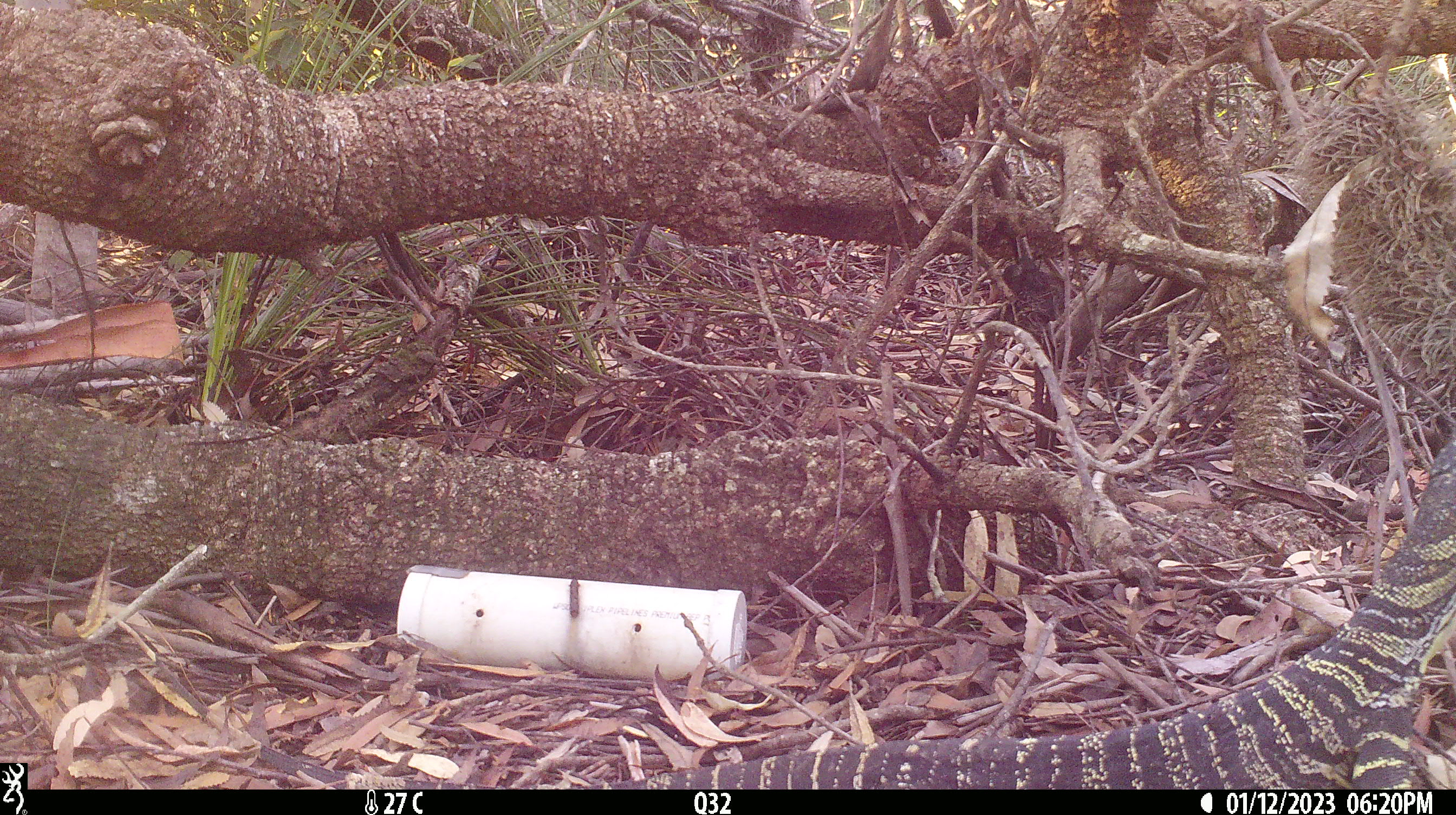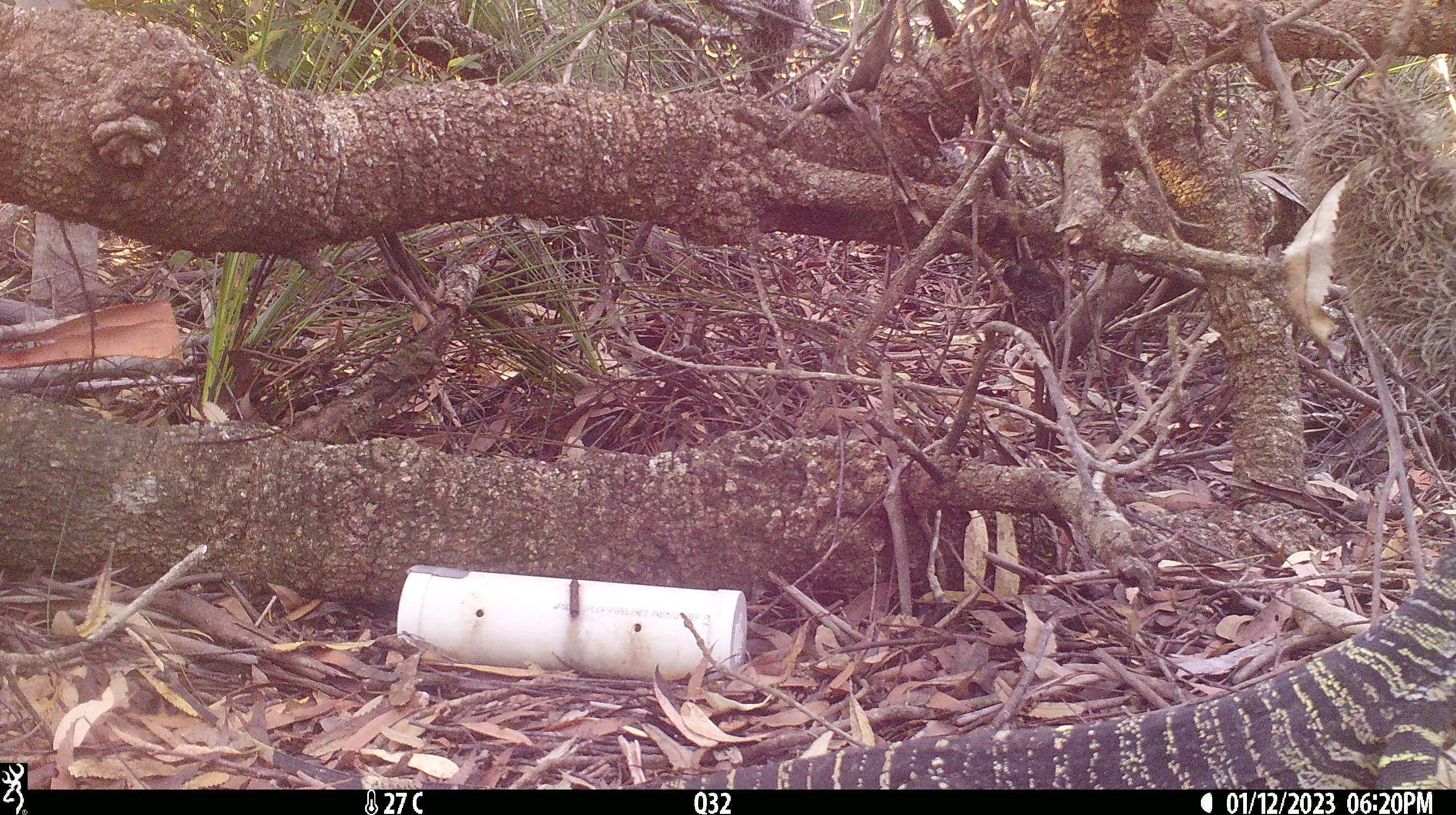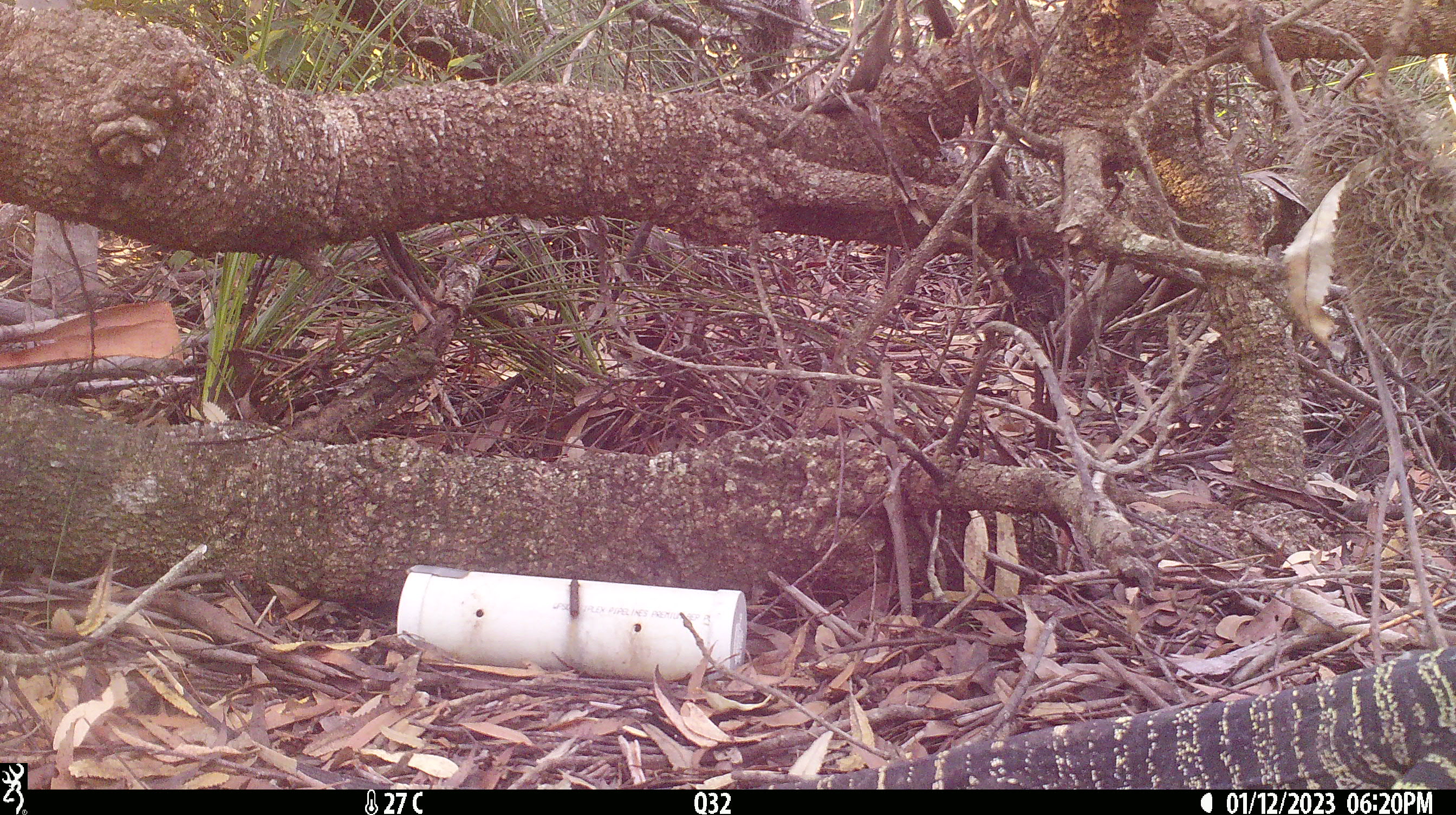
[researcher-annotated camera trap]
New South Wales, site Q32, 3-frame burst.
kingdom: Animalia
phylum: Chordata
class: Reptilia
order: Squamata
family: Varanidae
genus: Varanus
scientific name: Varanus varius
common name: lace monitor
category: goanna